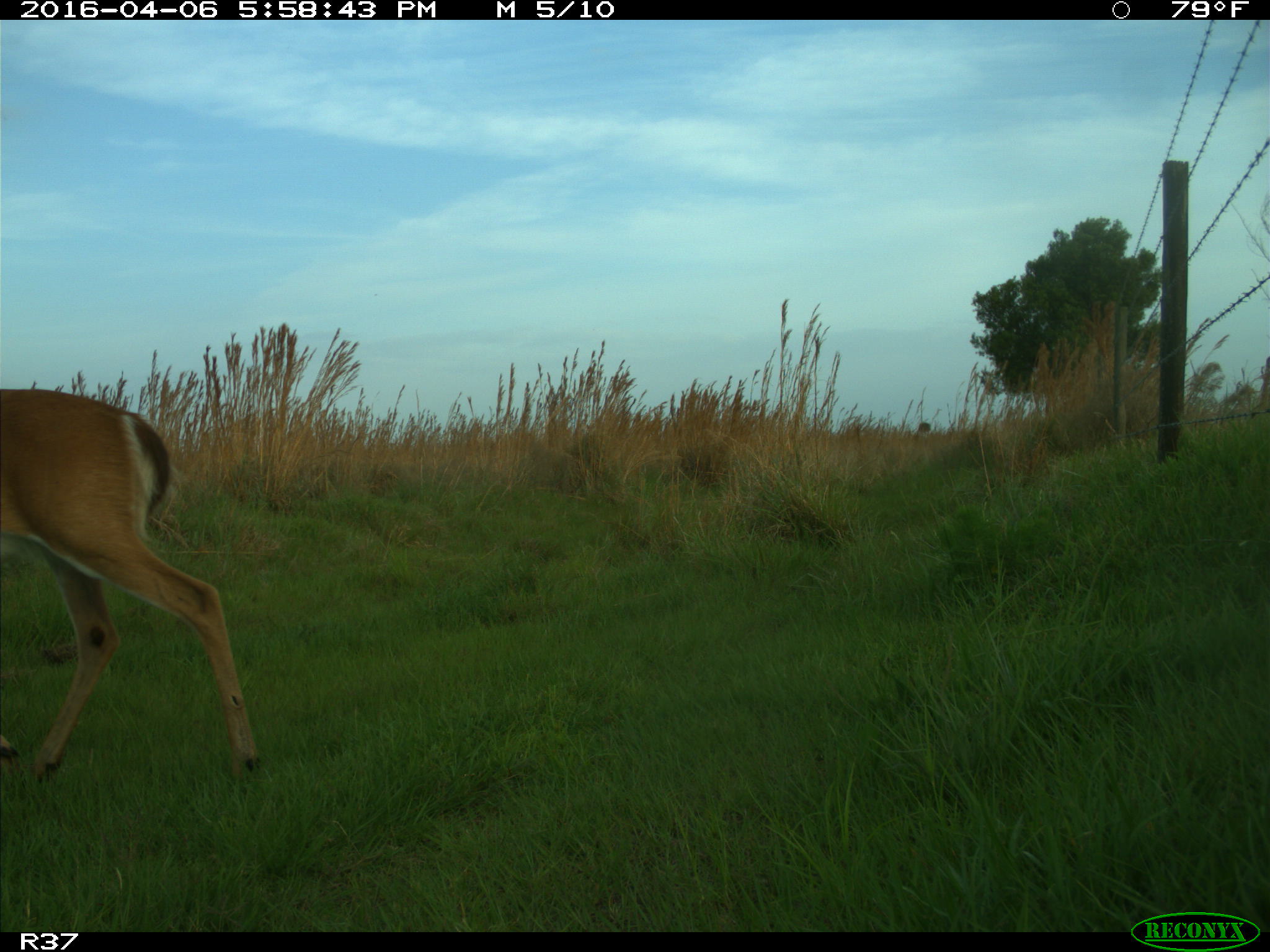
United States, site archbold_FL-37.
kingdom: Animalia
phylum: Chordata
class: Mammalia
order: Artiodactyla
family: Cervidae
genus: Odocoileus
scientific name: Odocoileus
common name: deer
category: unidentified deer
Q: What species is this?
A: Unidentified deer (deer) (Odocoileus).